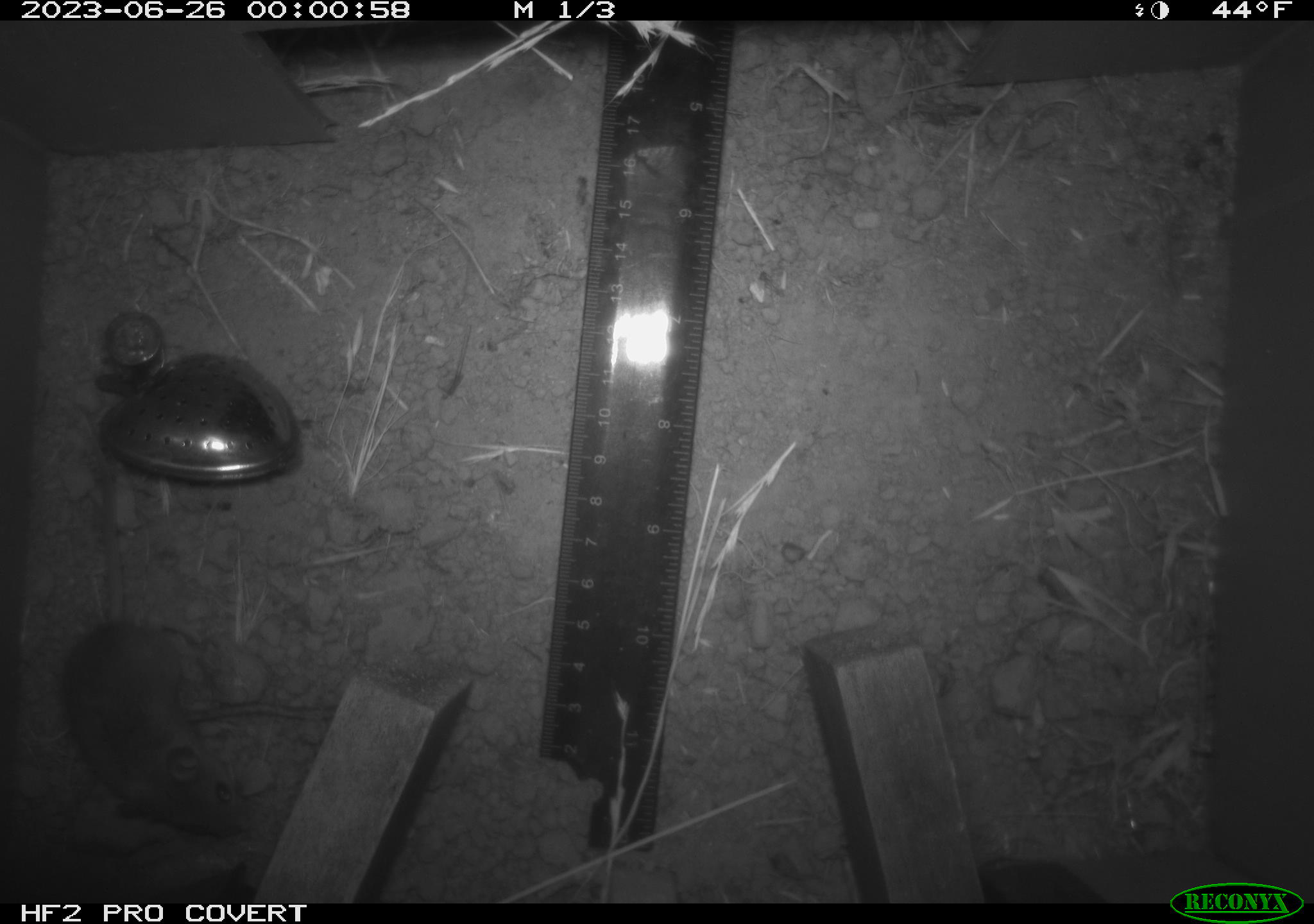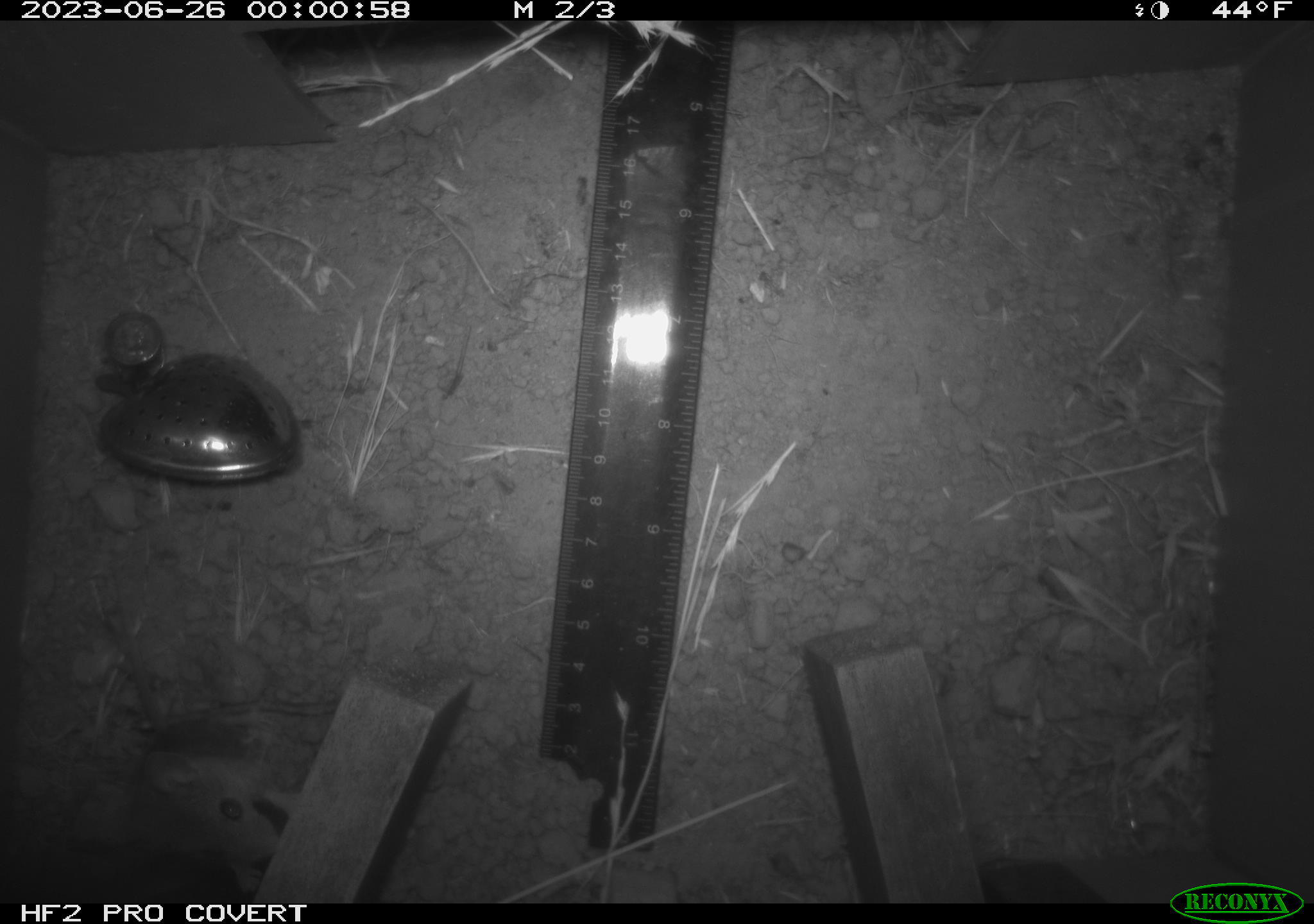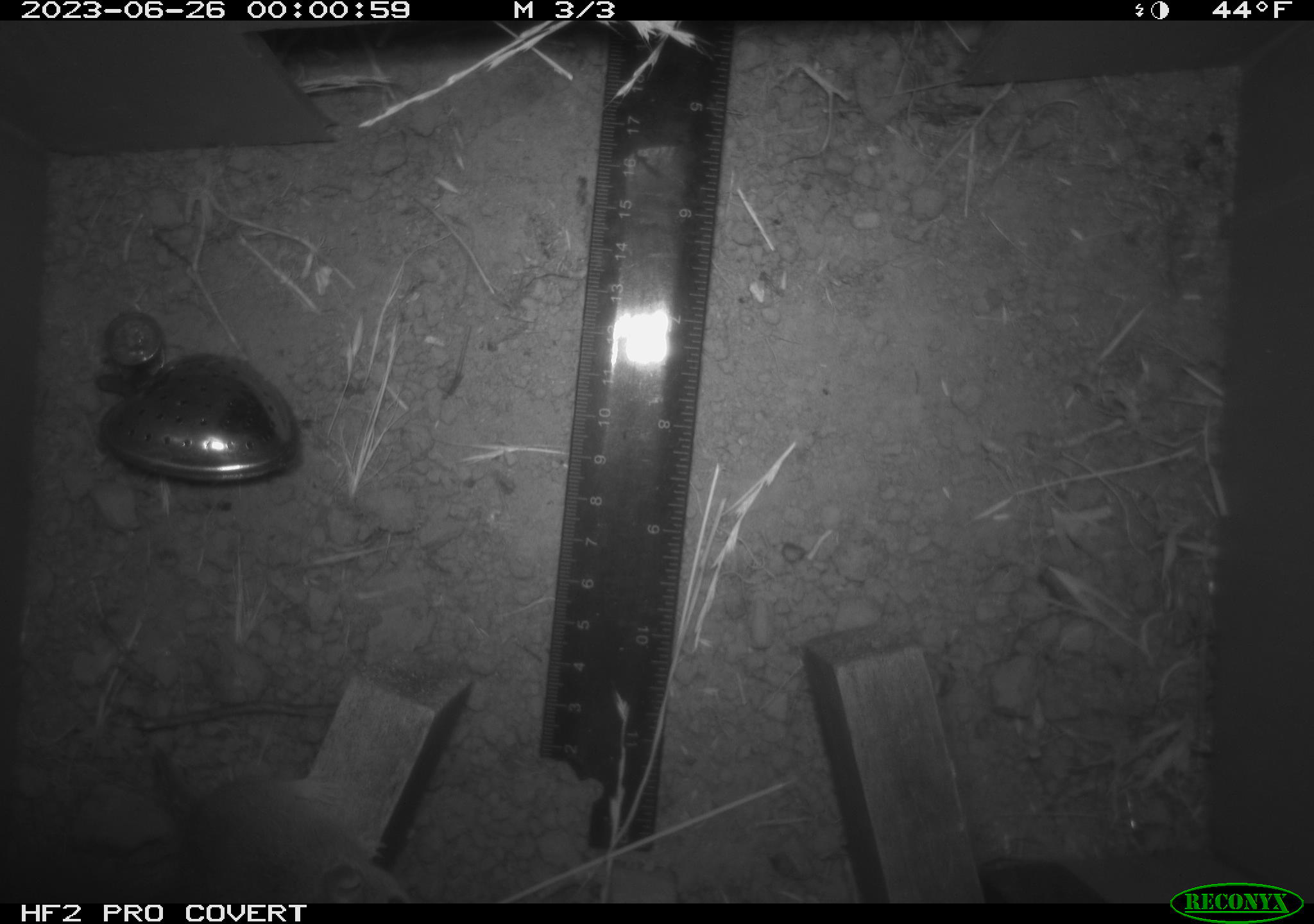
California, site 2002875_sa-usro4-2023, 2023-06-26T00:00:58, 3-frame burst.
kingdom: Animalia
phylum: Chordata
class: Mammalia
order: Rodentia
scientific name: Rodentia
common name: mouse species